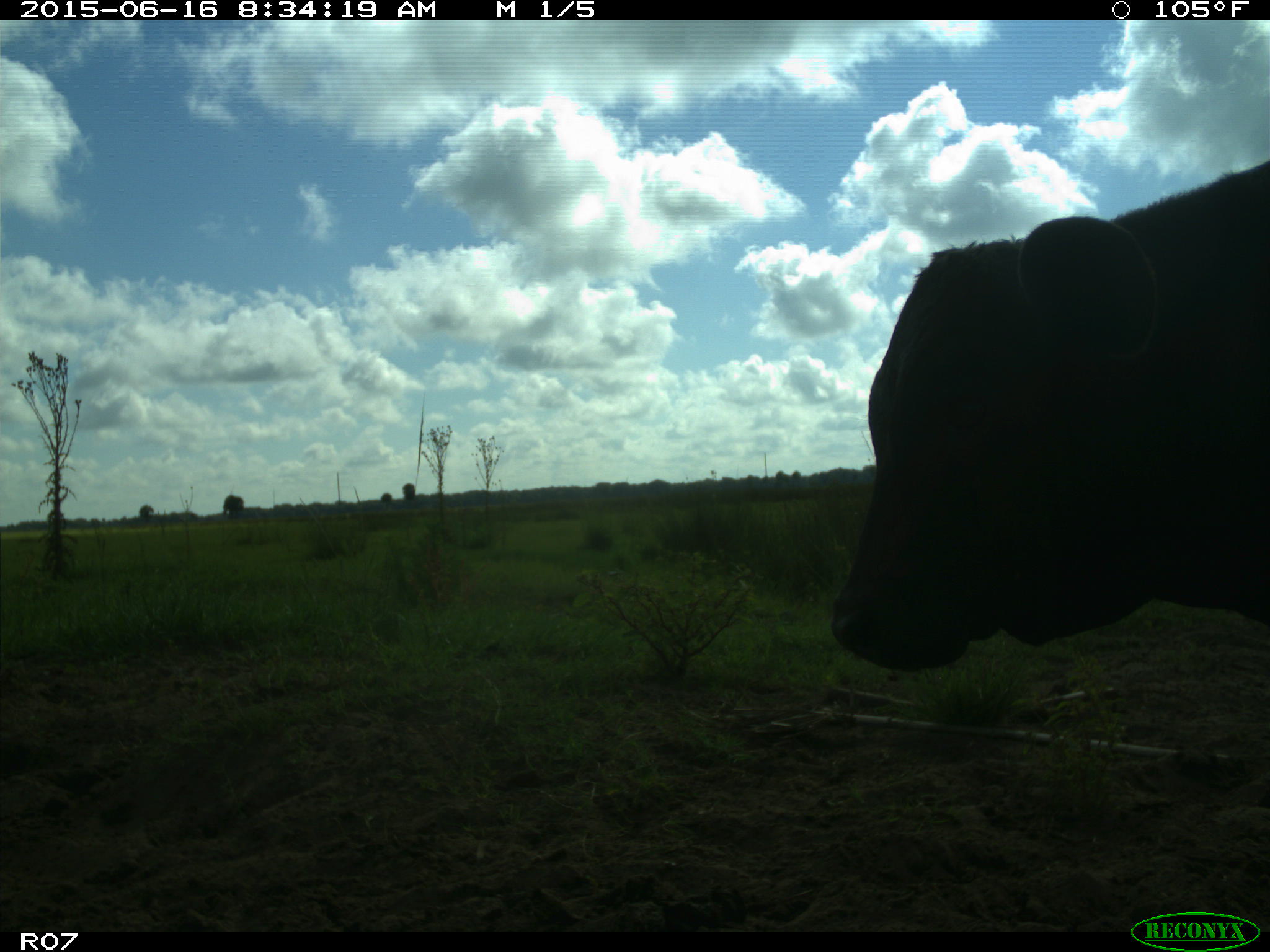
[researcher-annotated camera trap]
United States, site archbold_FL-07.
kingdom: Animalia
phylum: Chordata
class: Mammalia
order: Artiodactyla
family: Bovidae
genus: Bos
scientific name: Bos taurus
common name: domestic cow